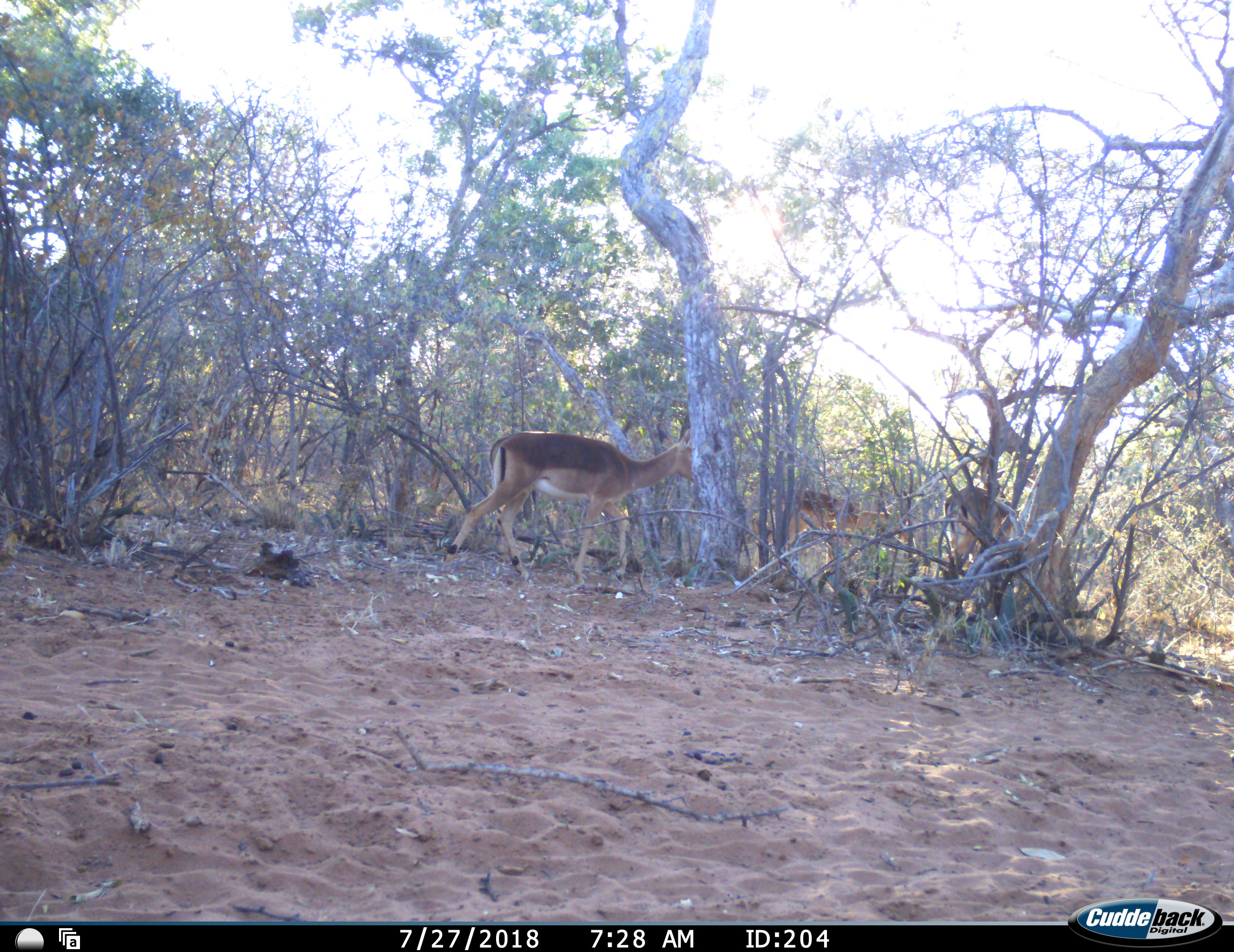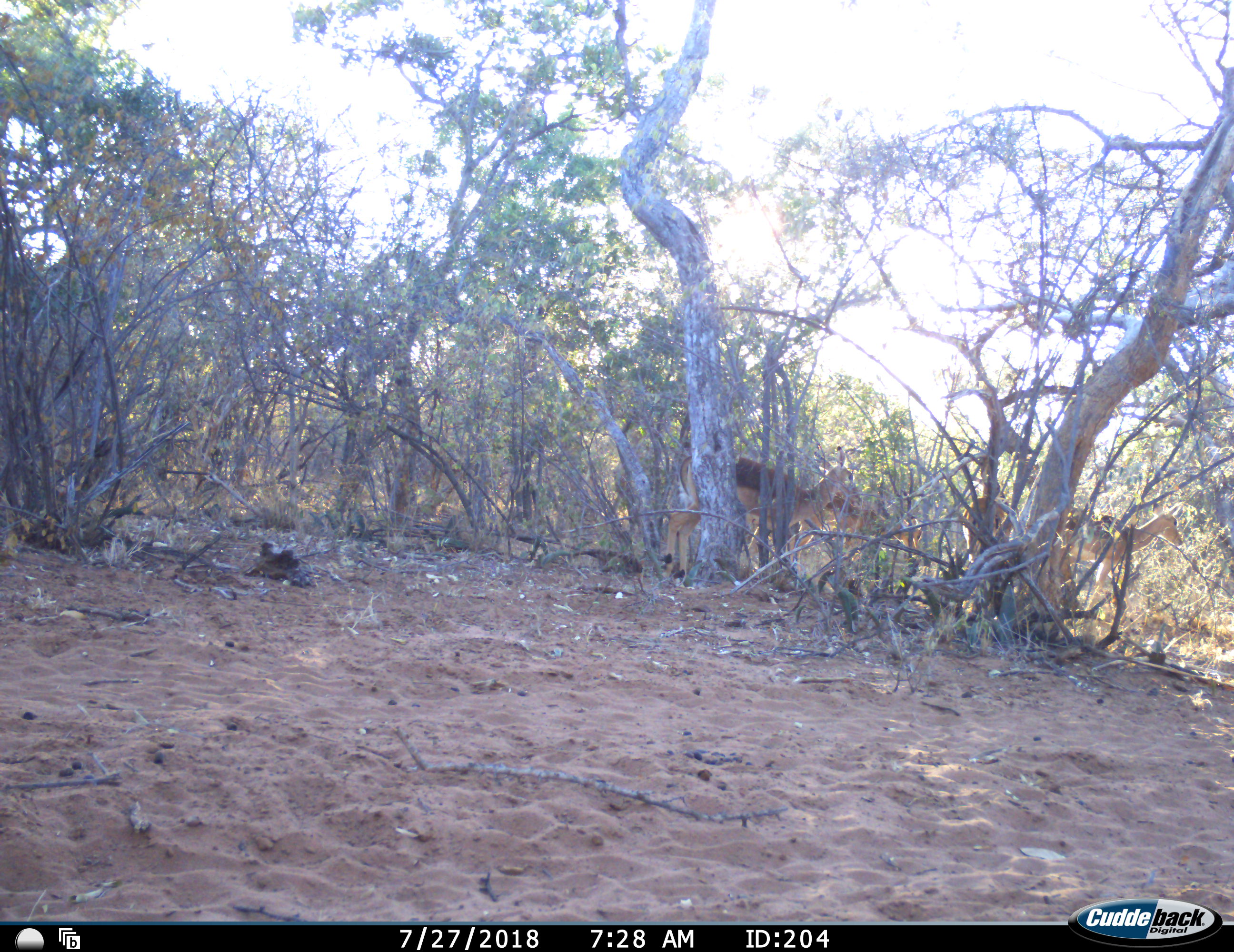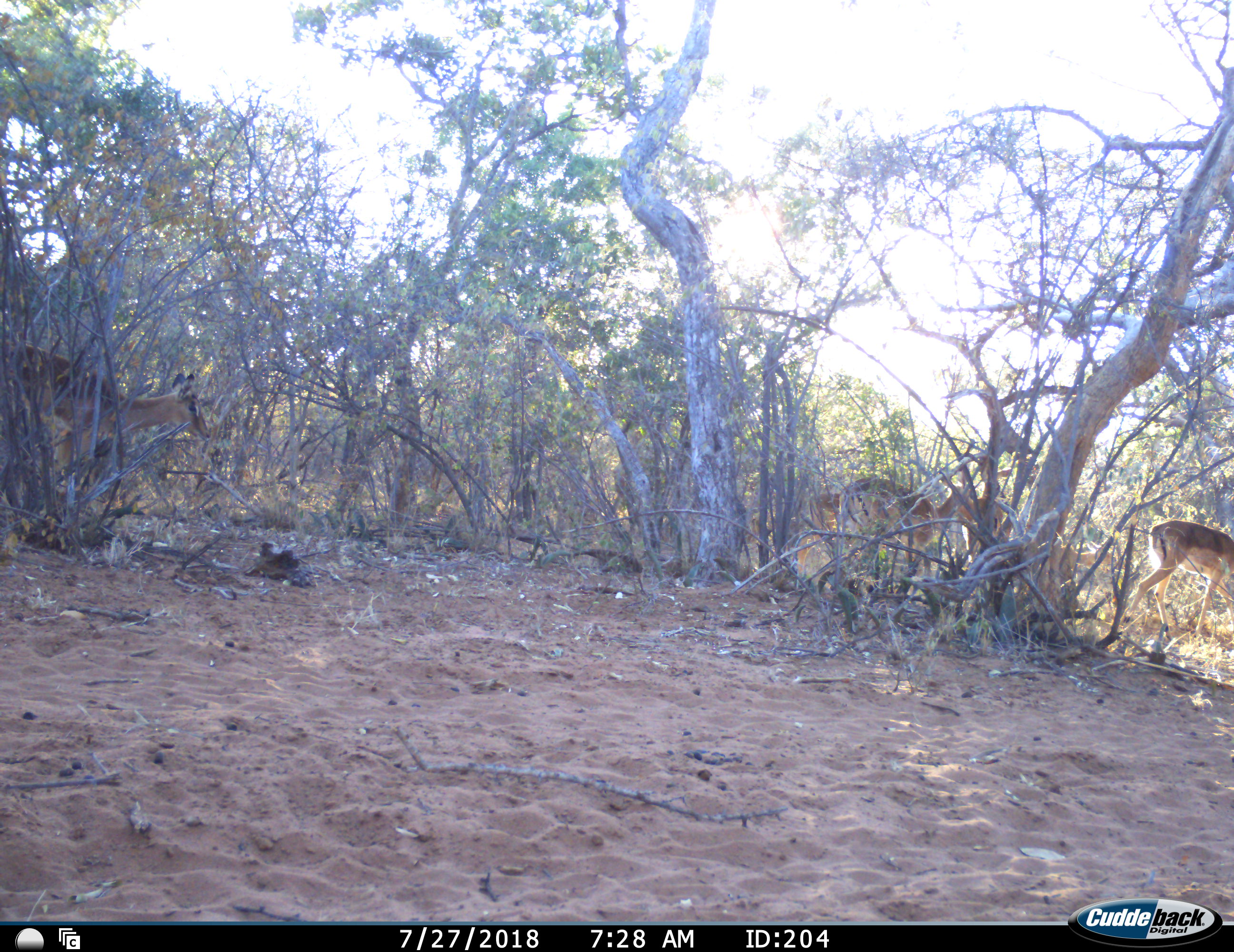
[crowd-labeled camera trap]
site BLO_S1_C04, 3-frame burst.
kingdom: Animalia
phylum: Chordata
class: Mammalia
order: Artiodactyla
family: Bovidae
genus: Aepyceros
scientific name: Aepyceros melampus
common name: impala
Impala (Aepyceros melampus), count 4. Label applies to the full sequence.